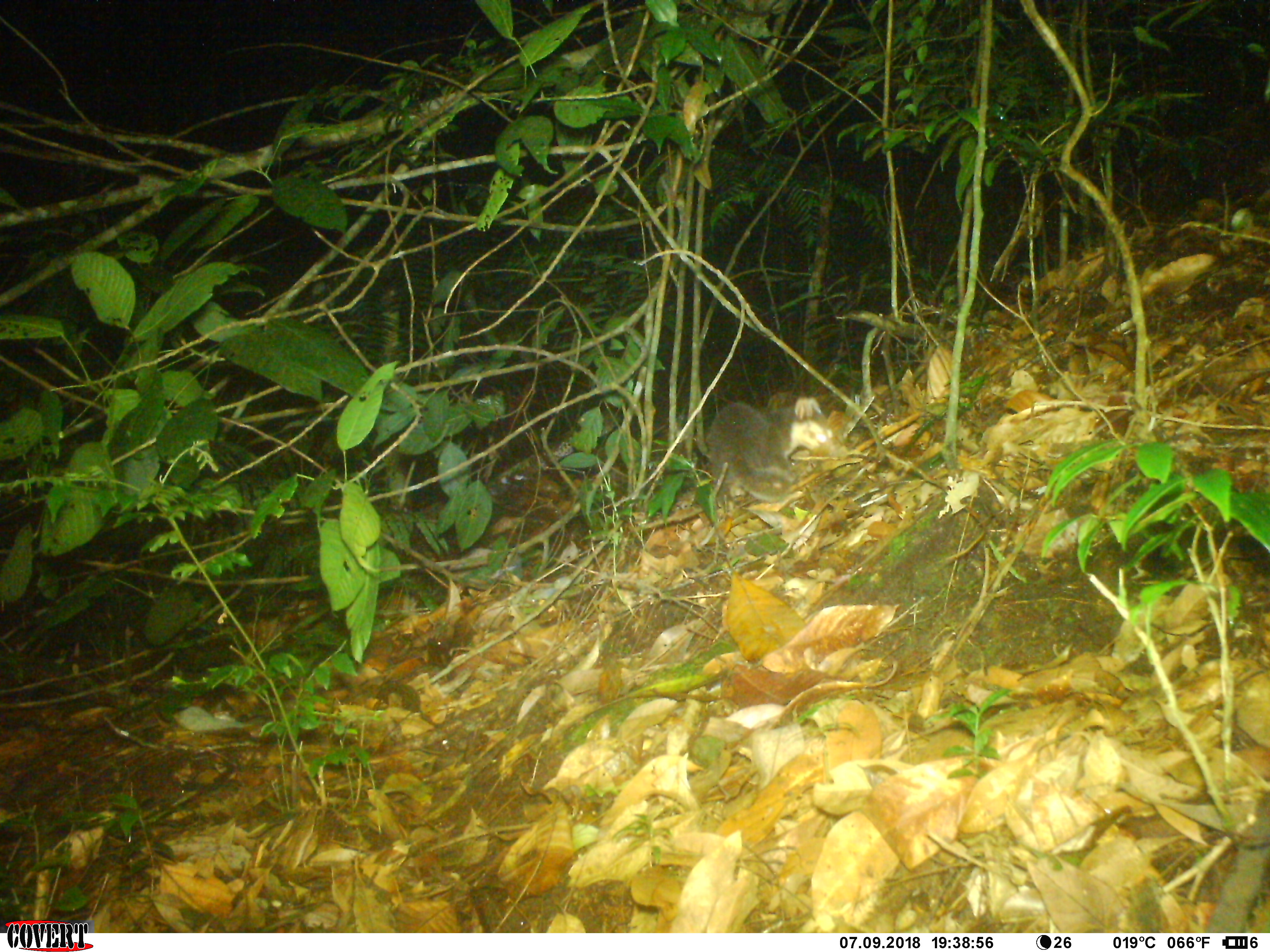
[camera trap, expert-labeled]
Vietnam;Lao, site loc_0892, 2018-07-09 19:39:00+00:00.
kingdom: Animalia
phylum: Chordata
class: Mammalia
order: Carnivora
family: Mustelidae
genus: Melogale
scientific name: Melogale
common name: ferret badger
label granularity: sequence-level